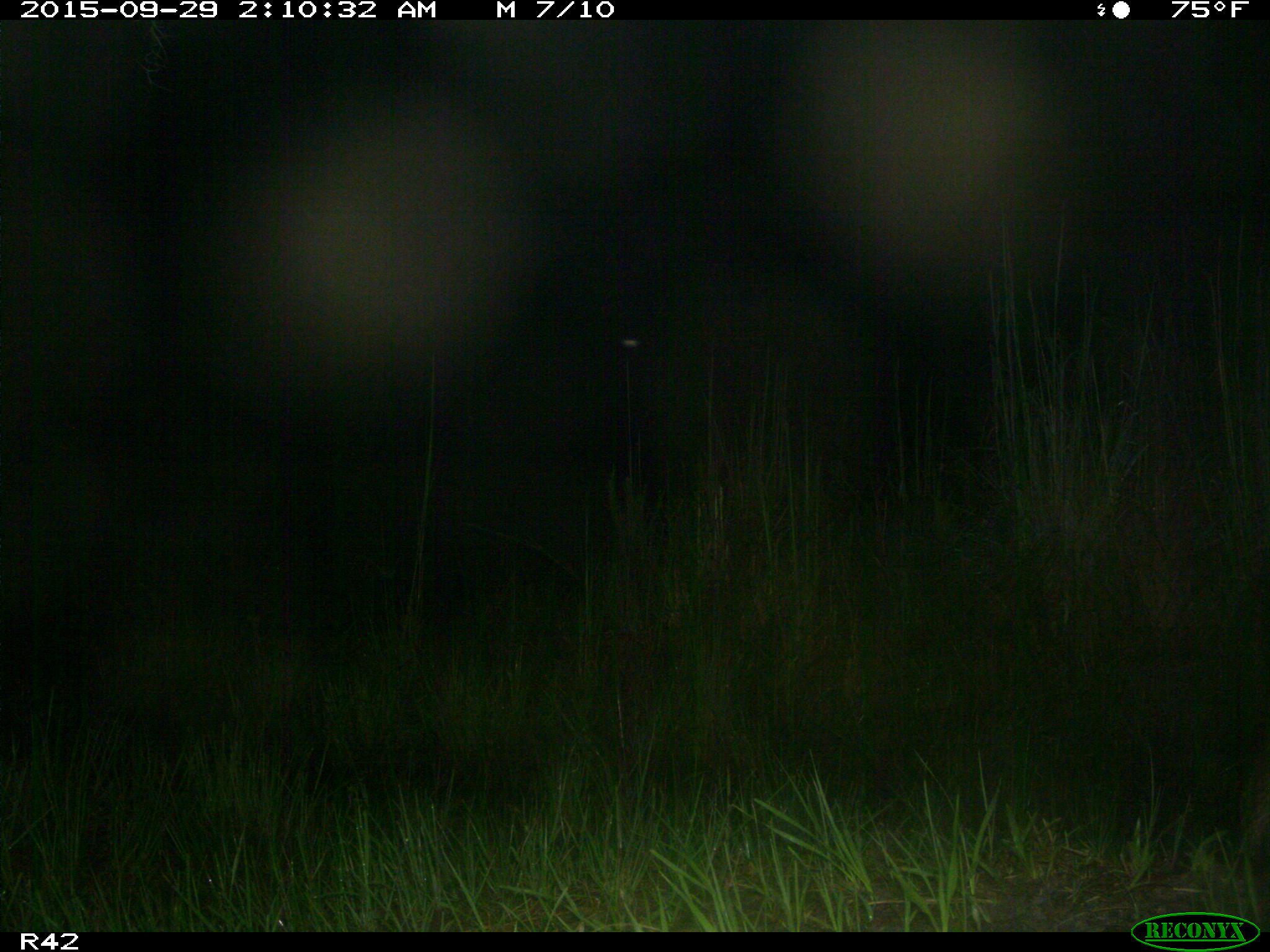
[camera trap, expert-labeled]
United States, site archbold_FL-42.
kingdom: Animalia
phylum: Chordata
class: Mammalia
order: Artiodactyla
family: Suidae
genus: Sus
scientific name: Sus scrofa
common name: wild boar